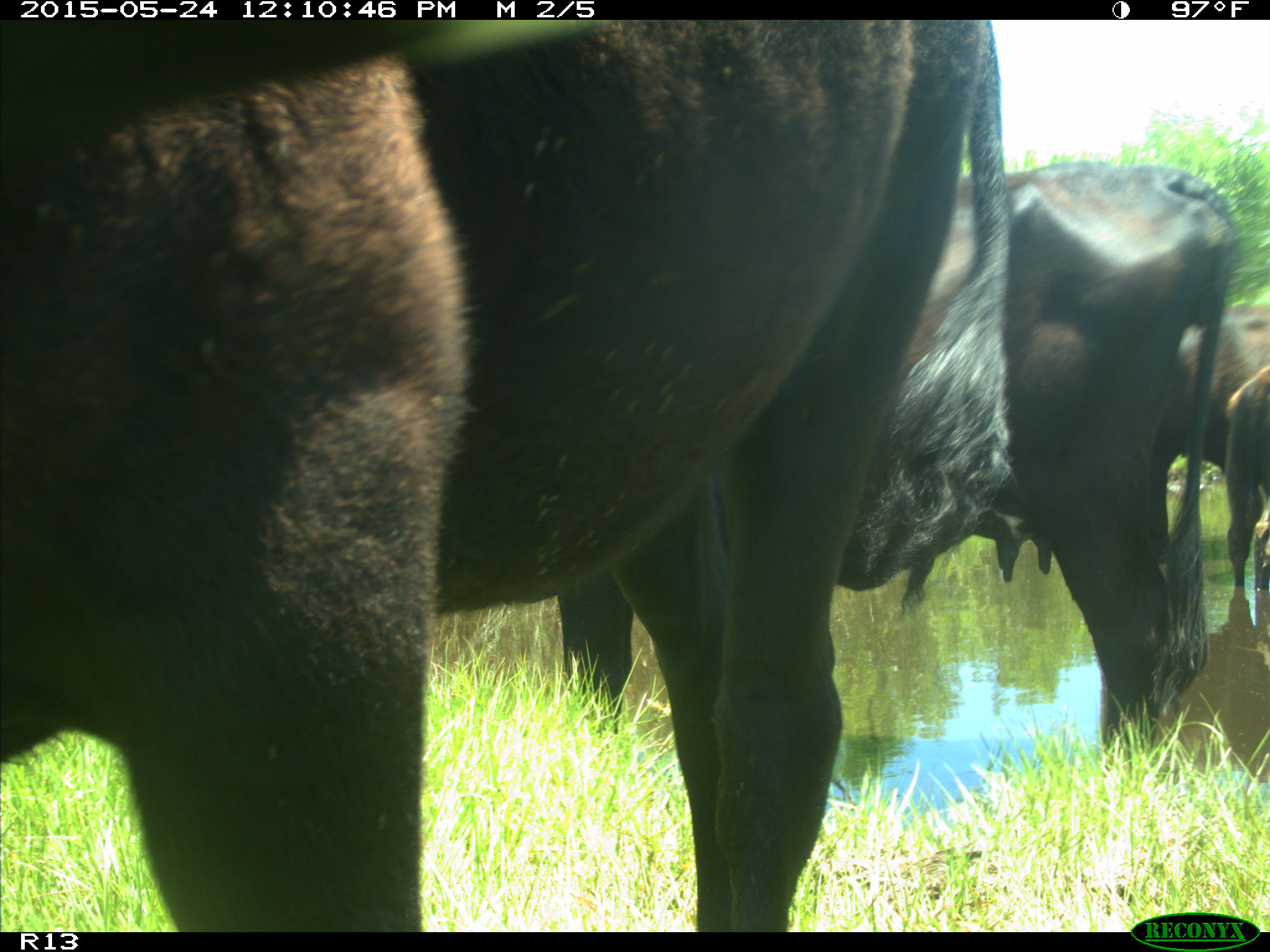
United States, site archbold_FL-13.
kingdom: Animalia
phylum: Chordata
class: Mammalia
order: Artiodactyla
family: Bovidae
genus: Bos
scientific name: Bos taurus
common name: domestic cow